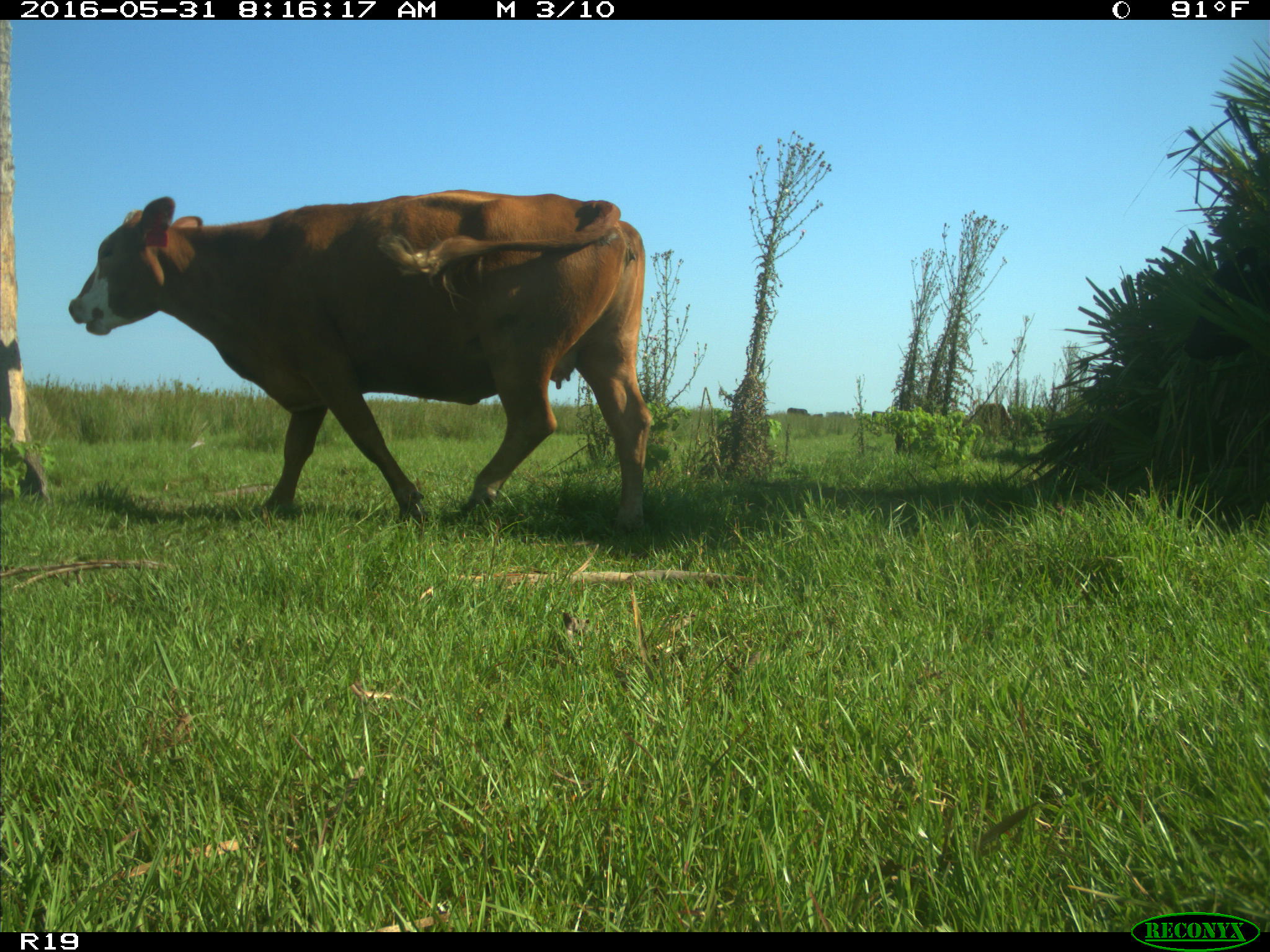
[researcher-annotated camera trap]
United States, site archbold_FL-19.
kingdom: Animalia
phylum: Chordata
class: Mammalia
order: Artiodactyla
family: Bovidae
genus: Bos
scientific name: Bos taurus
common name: domestic cow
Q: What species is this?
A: Bos taurus (domestic cow).